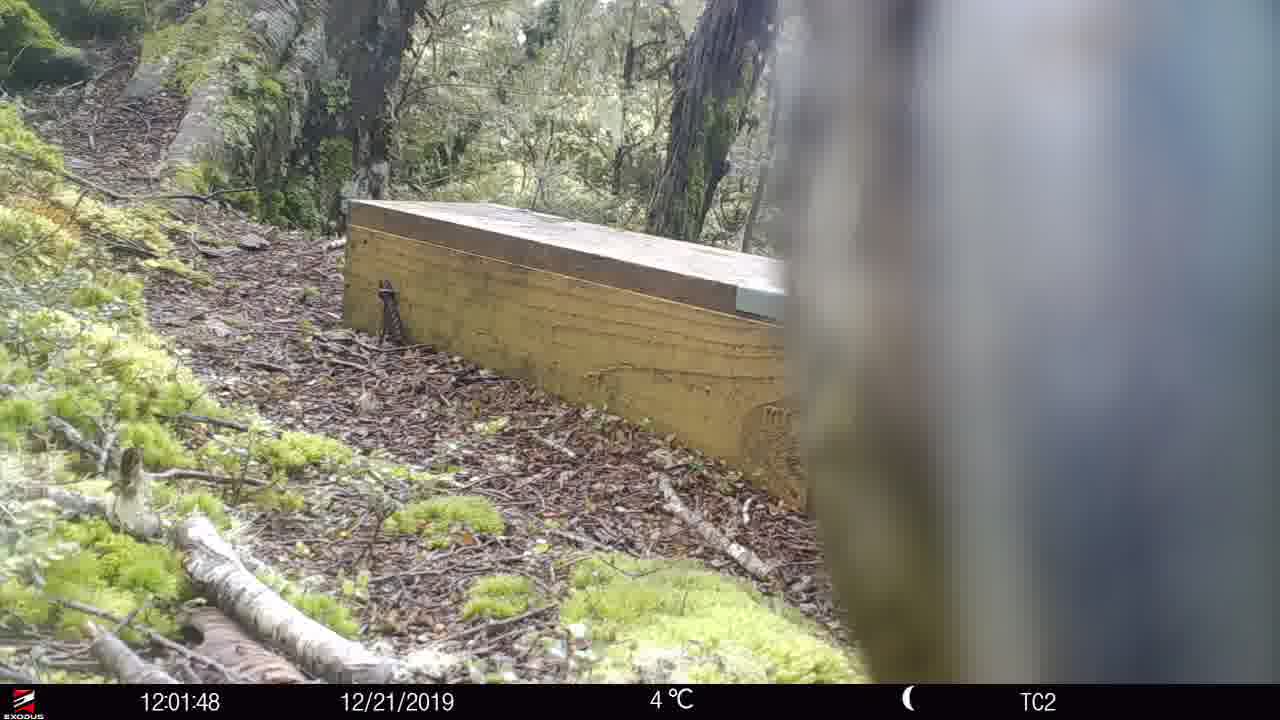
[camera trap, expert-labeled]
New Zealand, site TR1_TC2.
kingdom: Animalia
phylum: Chordata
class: Aves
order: Psittaciformes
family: Strigopidae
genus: Nestor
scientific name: Nestor notabilis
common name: kea